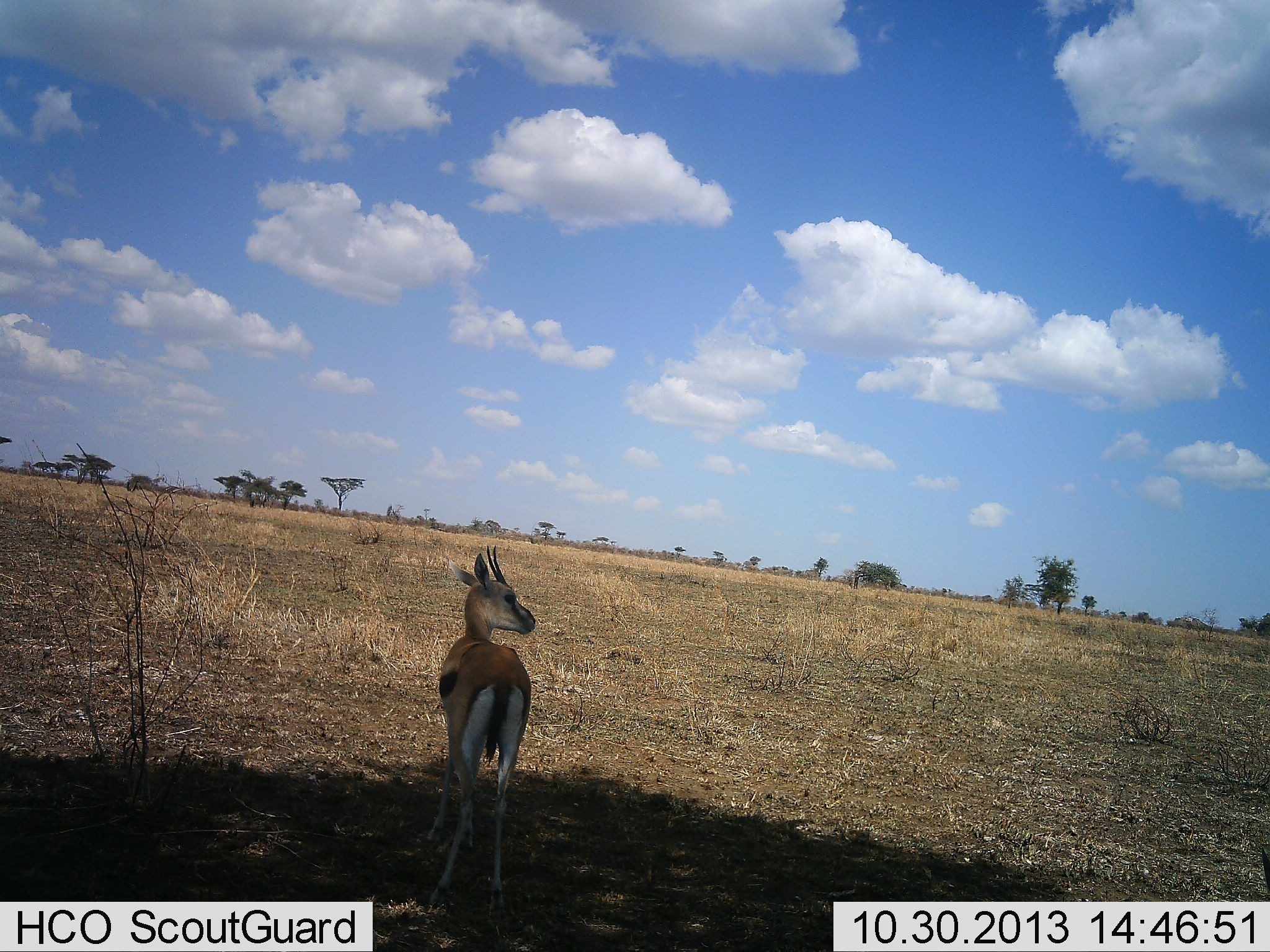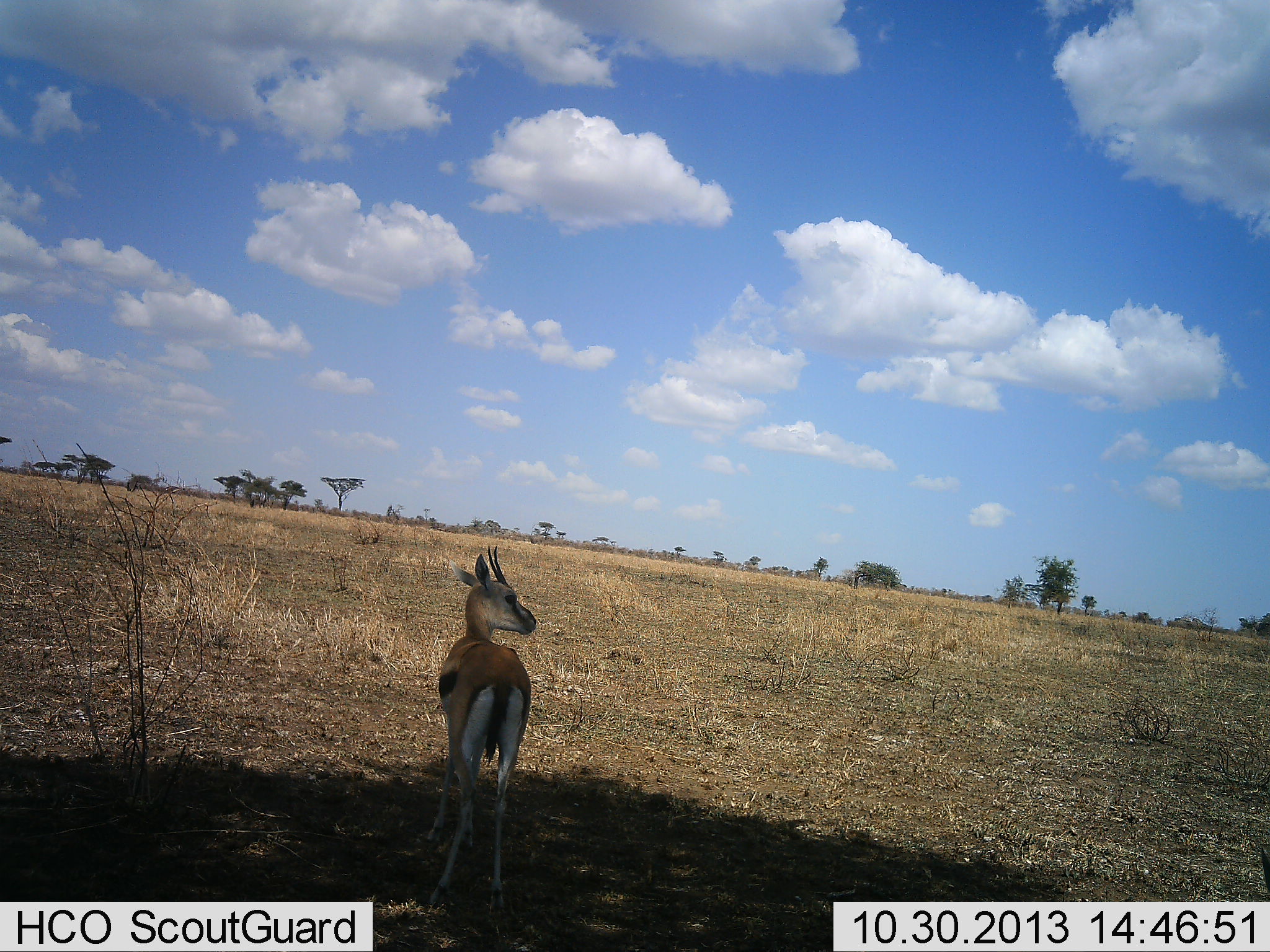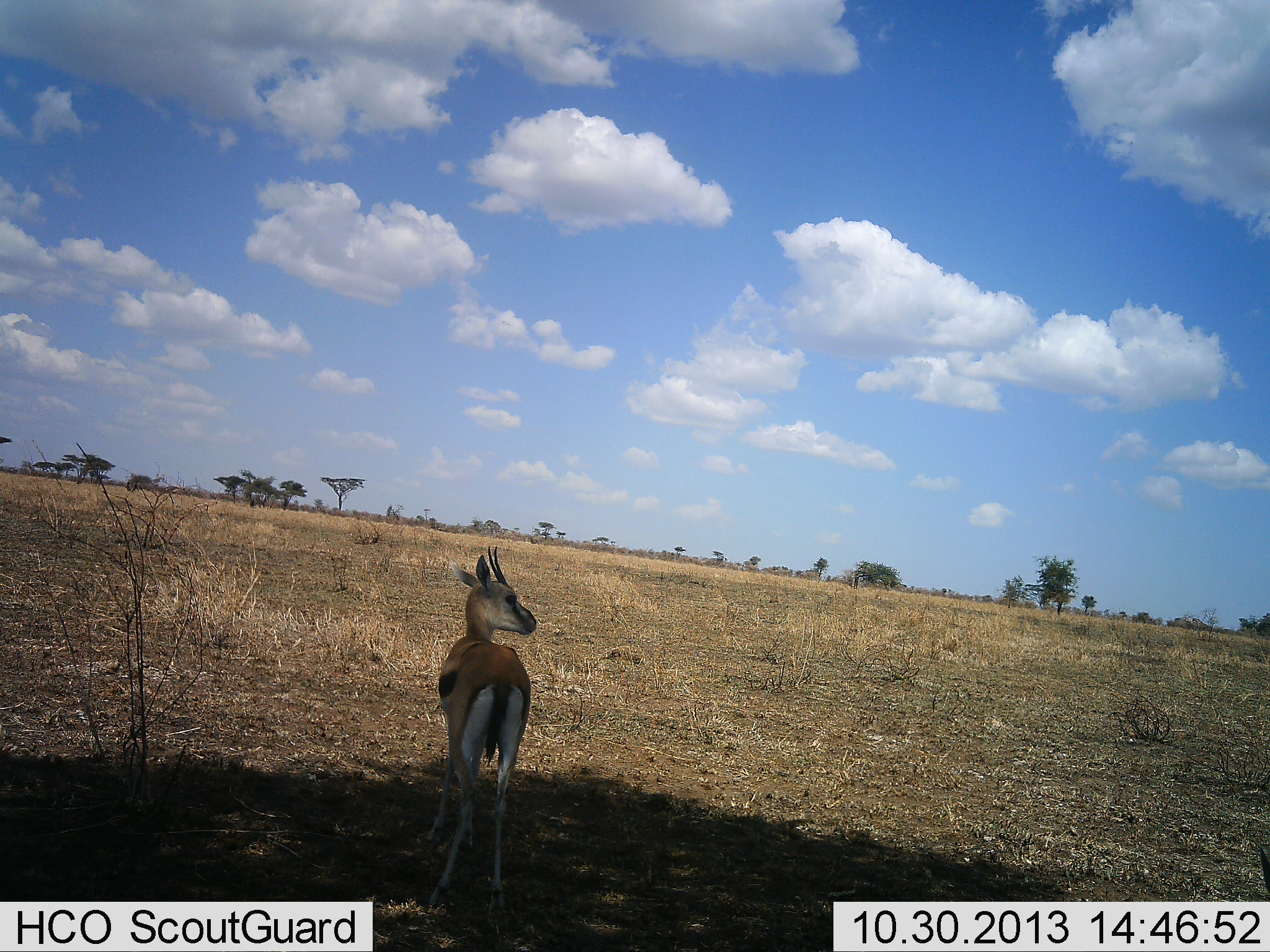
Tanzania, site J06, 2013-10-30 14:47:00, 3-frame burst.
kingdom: Animalia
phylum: Chordata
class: Mammalia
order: Artiodactyla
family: Bovidae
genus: Eudorcas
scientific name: Eudorcas thomsonii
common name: thomson's gazelle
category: gazellethomsons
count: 1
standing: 100%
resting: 0%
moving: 0%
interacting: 0%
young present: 10%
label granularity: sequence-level